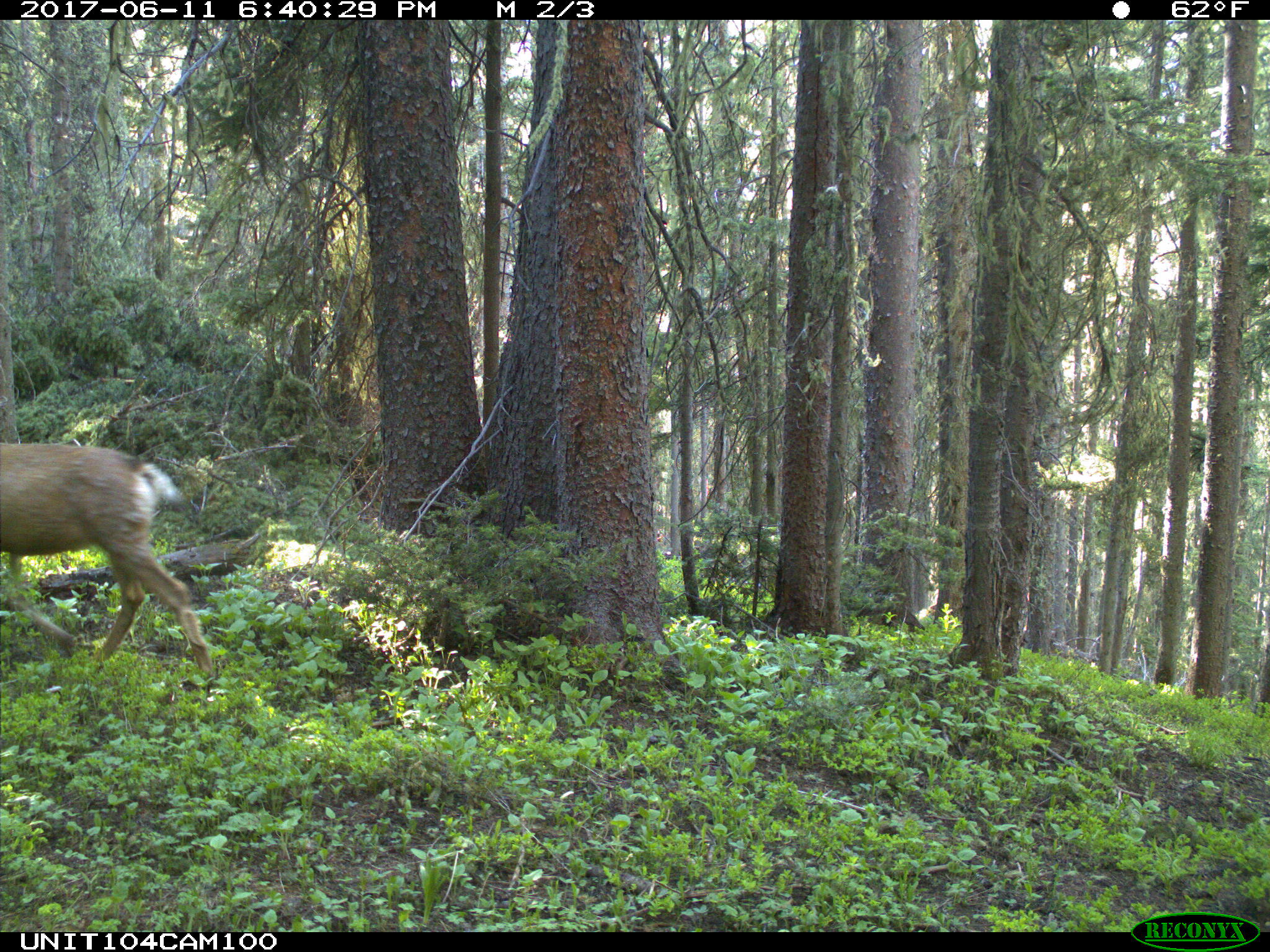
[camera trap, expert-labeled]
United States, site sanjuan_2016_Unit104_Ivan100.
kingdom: Animalia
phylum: Chordata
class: Mammalia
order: Artiodactyla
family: Cervidae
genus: Odocoileus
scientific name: Odocoileus hemionus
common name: mule deer